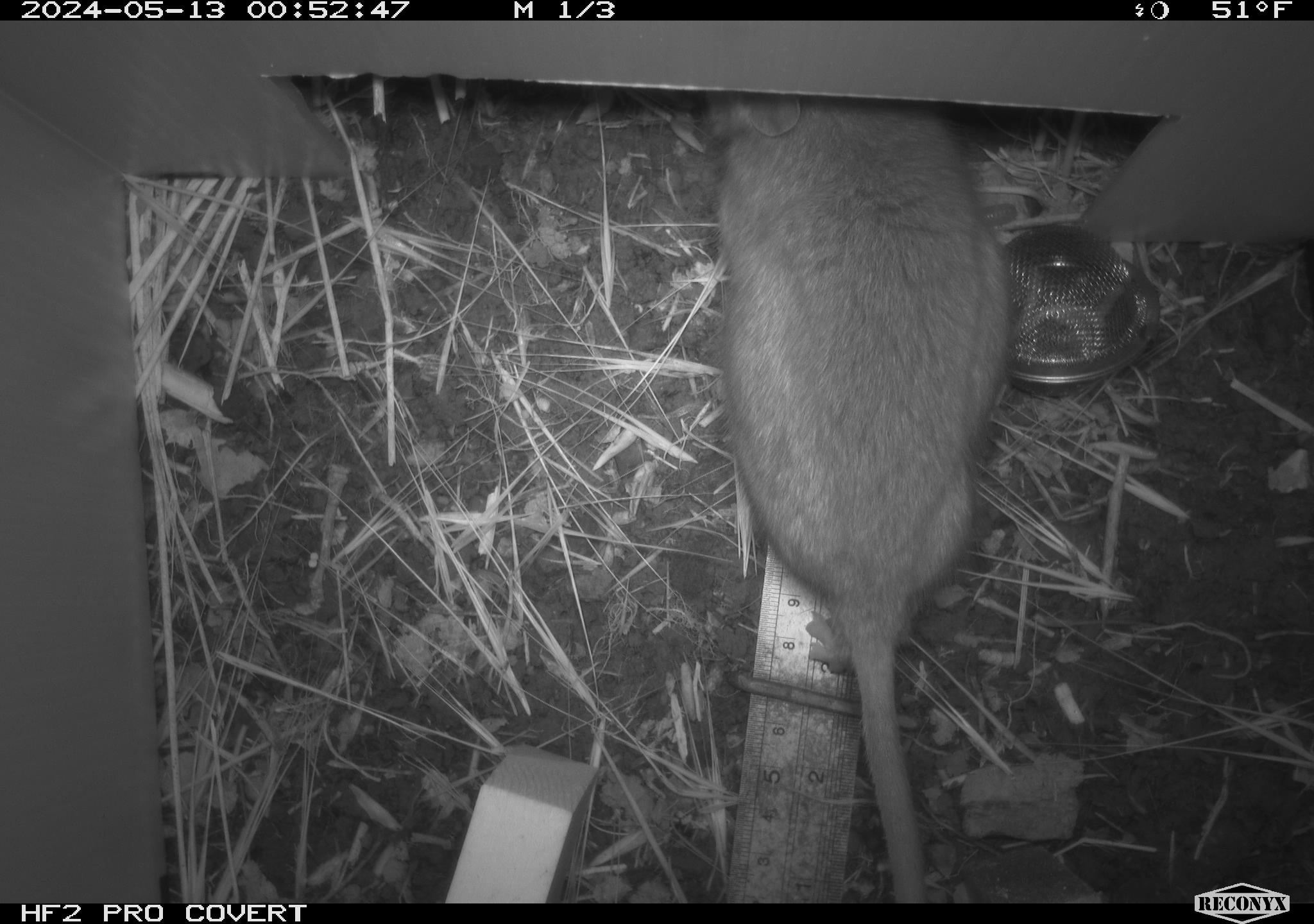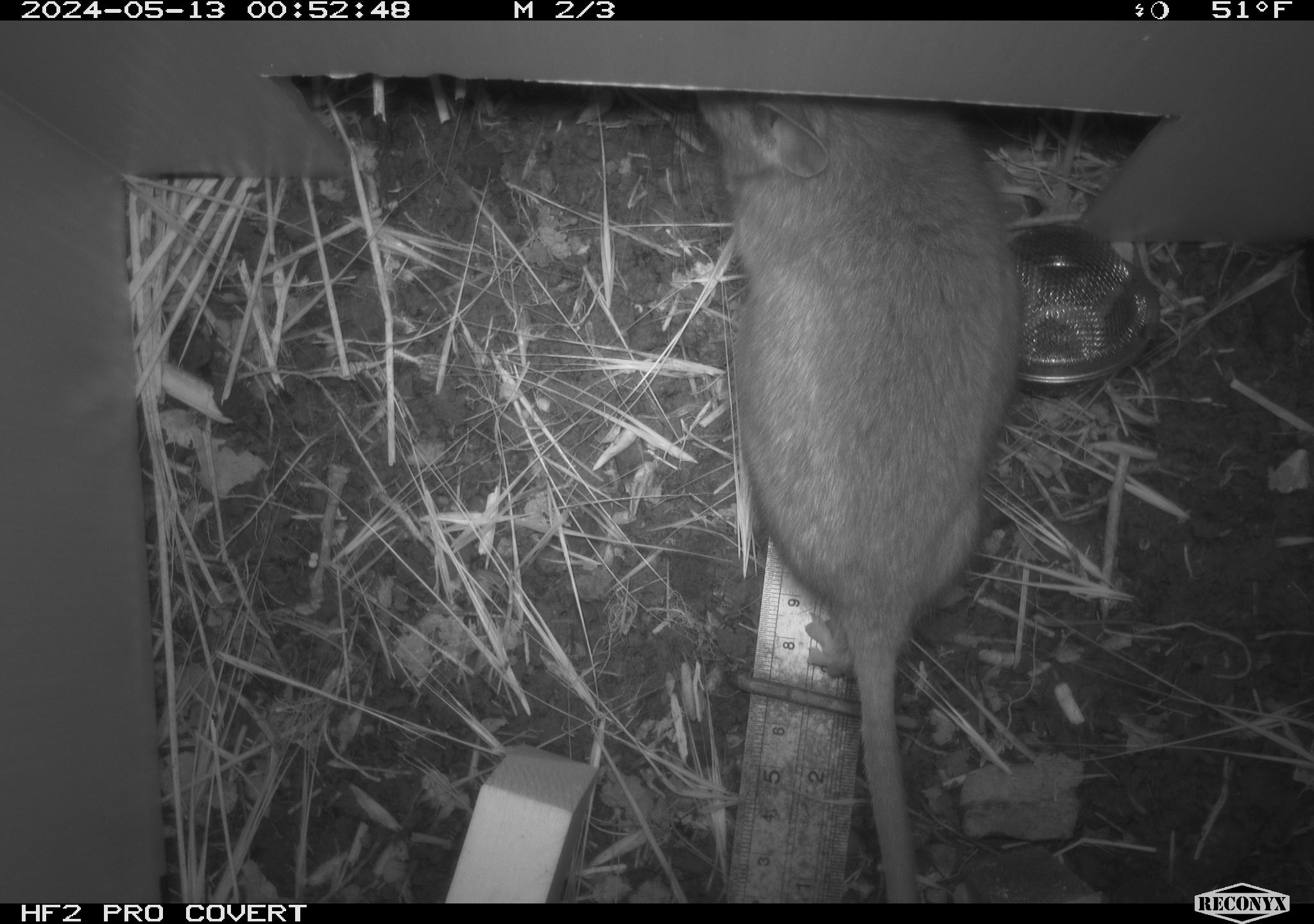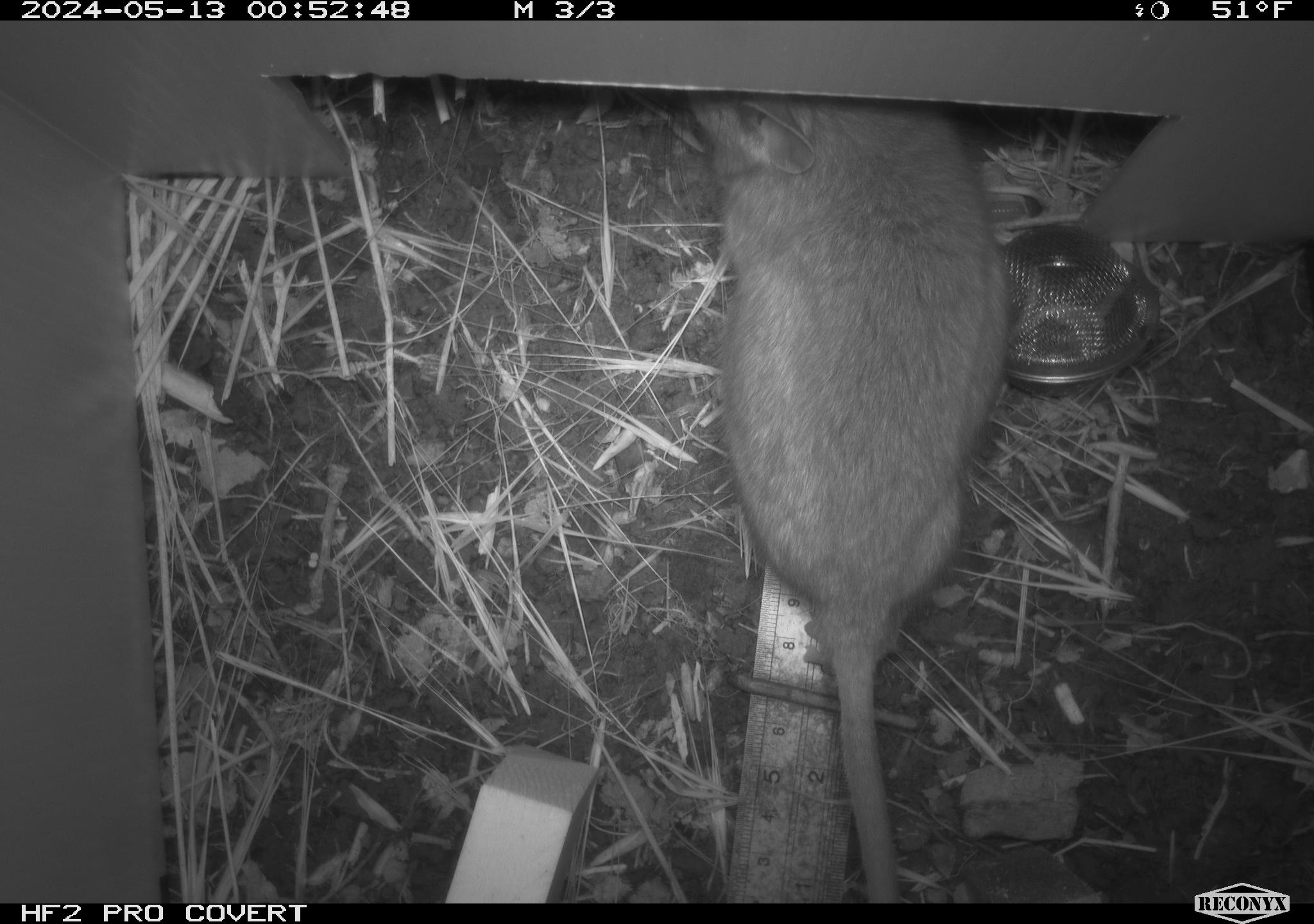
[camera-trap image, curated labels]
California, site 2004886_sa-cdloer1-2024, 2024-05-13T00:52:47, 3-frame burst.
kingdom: Animalia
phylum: Chordata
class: Mammalia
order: Rodentia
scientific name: Rodentia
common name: woodrat or rat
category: woodrat or rat species